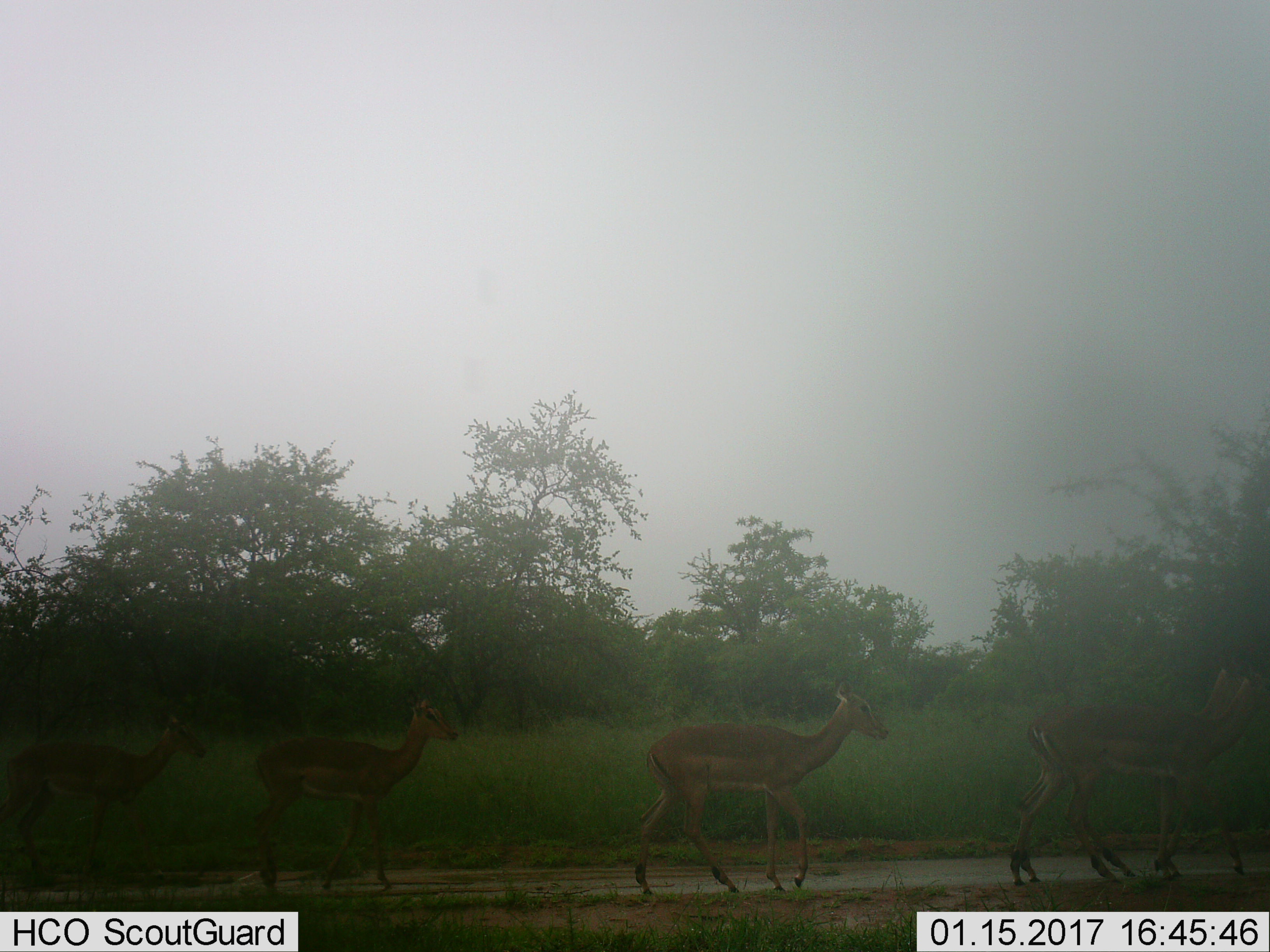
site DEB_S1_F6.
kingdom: Animalia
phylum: Chordata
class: Mammalia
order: Artiodactyla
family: Bovidae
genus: Aepyceros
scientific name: Aepyceros melampus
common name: impala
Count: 5.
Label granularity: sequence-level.